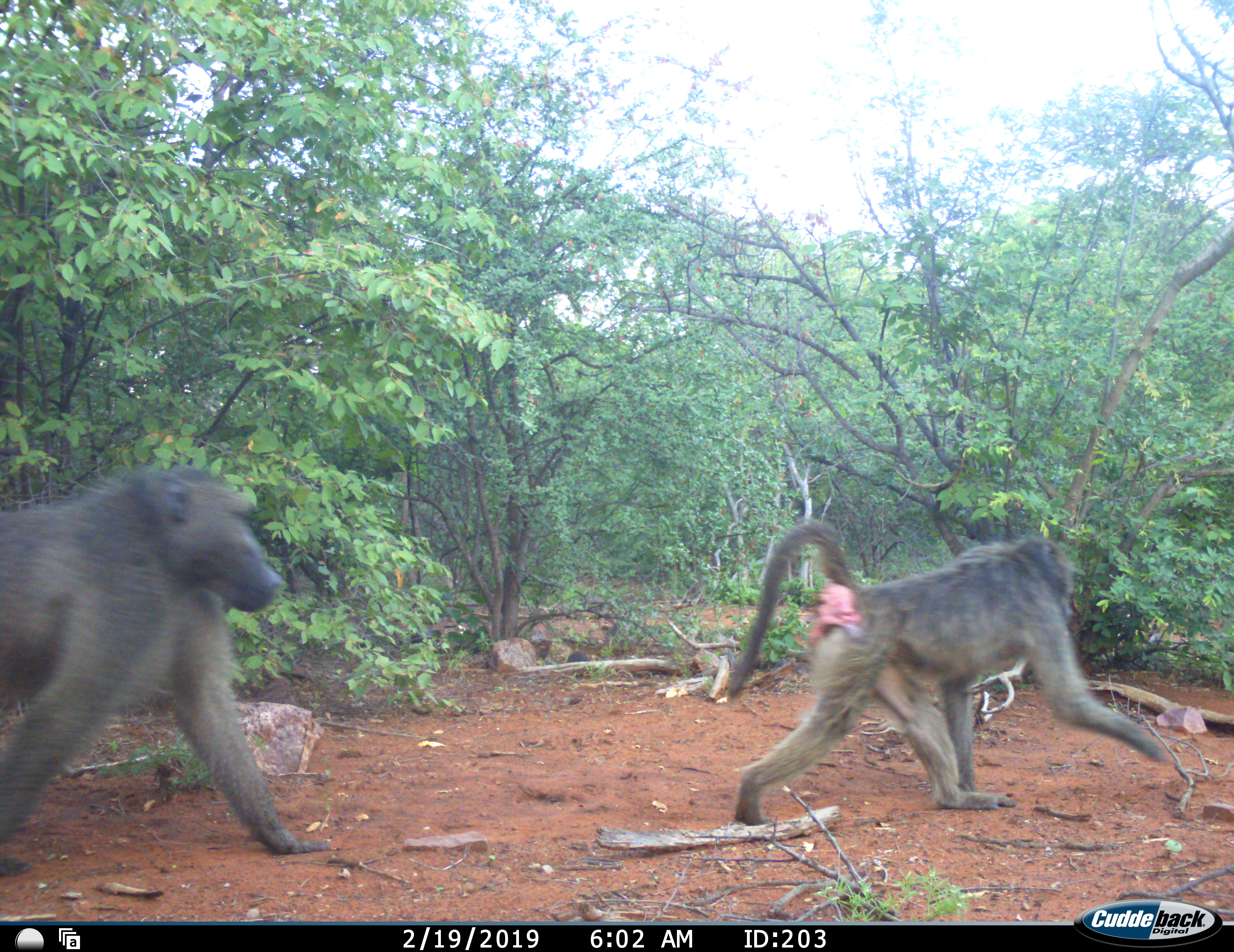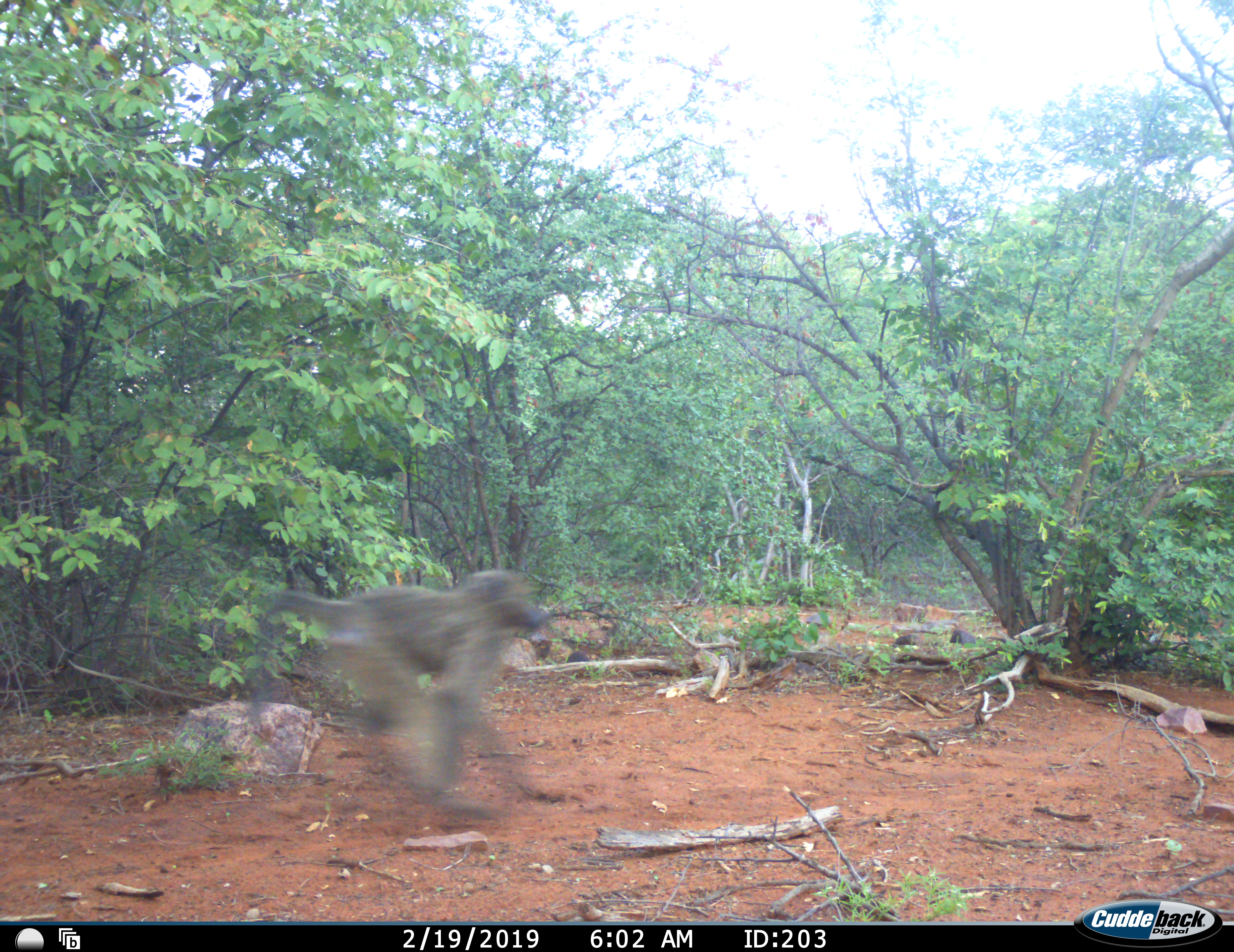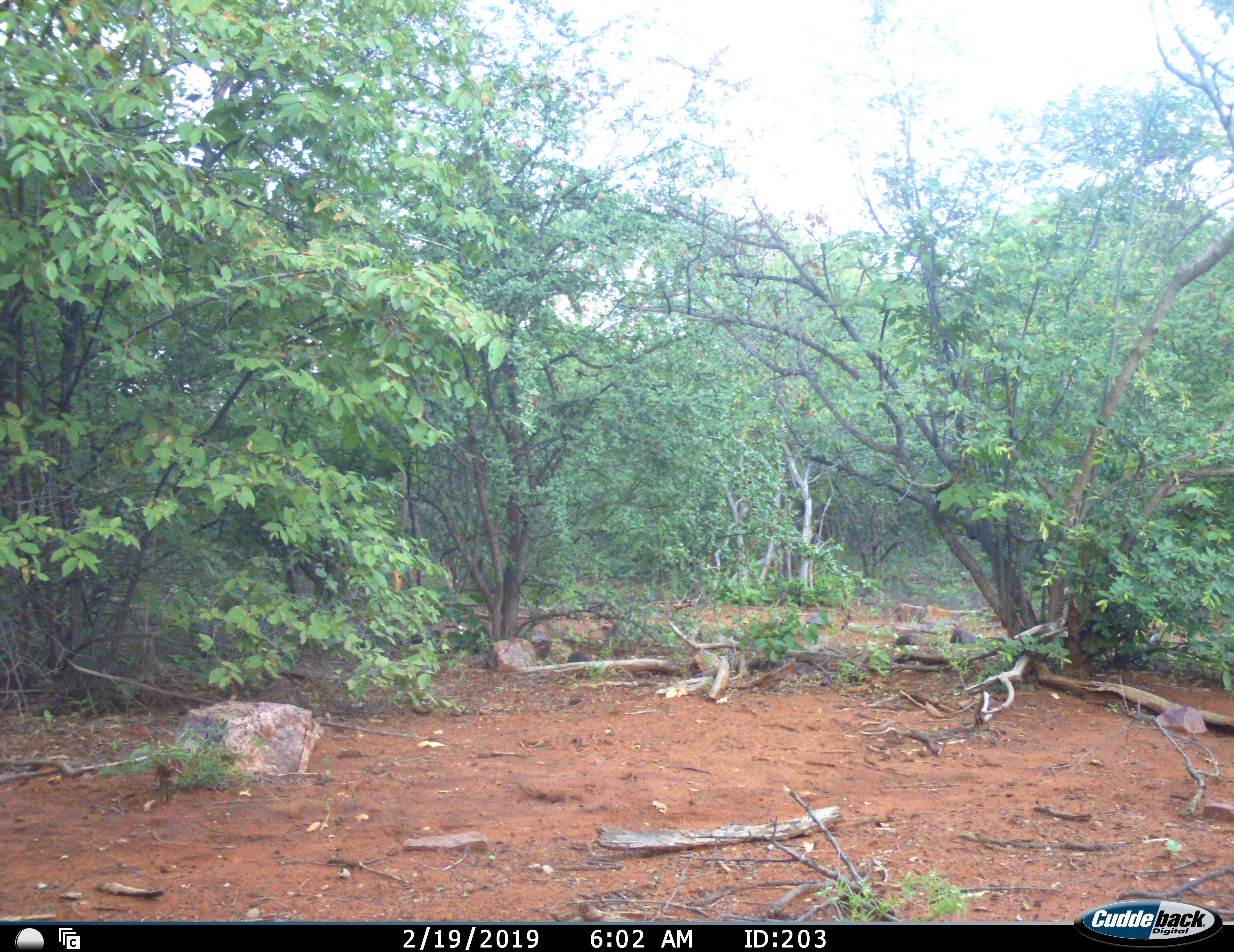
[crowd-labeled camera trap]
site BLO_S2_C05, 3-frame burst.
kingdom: Animalia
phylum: Chordata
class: Mammalia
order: Primates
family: Cercopithecidae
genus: Papio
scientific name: Papio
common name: baboon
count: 3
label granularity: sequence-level